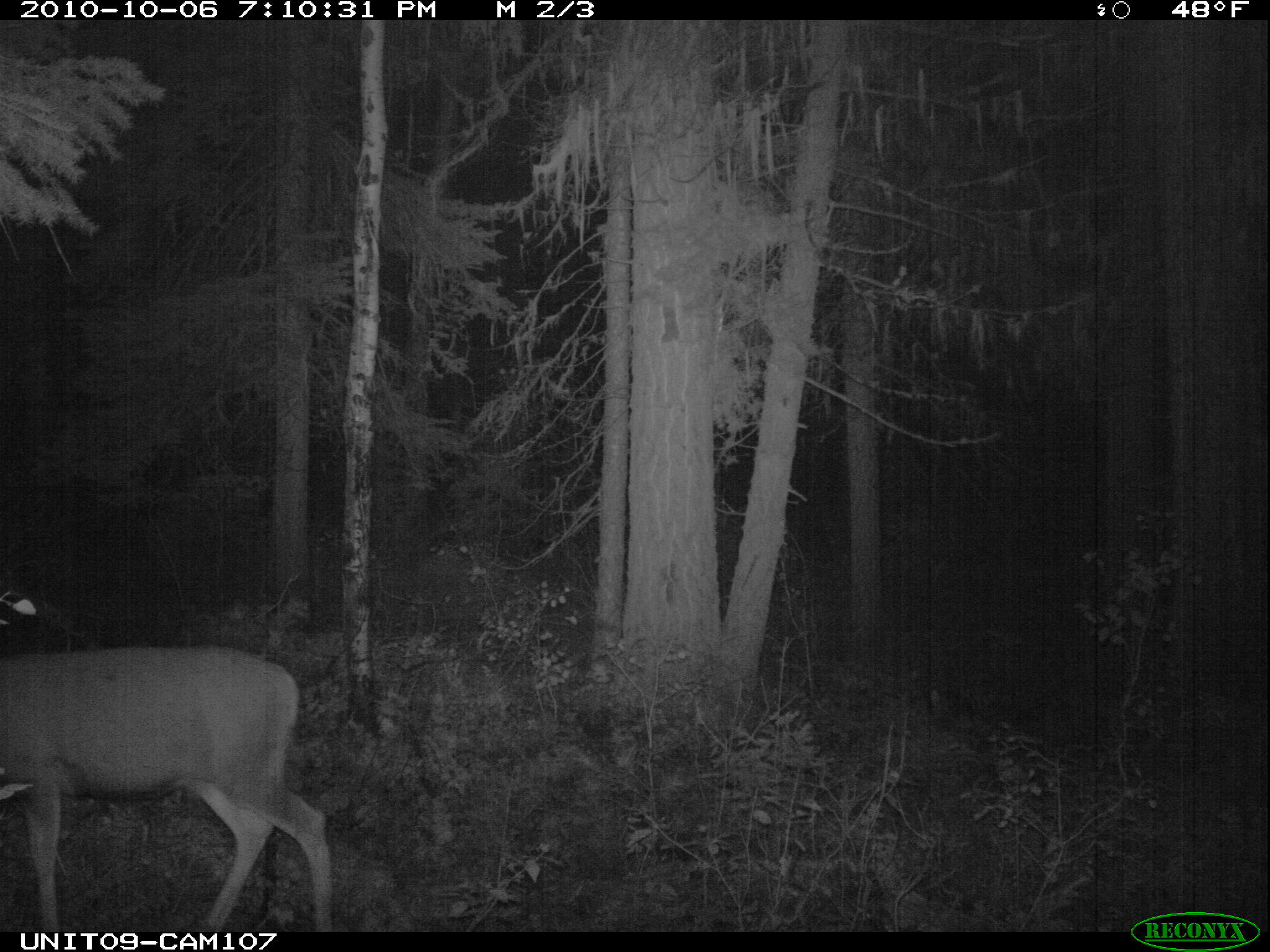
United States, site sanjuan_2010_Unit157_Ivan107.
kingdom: Animalia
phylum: Chordata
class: Mammalia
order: Artiodactyla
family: Cervidae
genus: Odocoileus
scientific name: Odocoileus hemionus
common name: mule deer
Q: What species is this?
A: Odocoileus hemionus (mule deer).